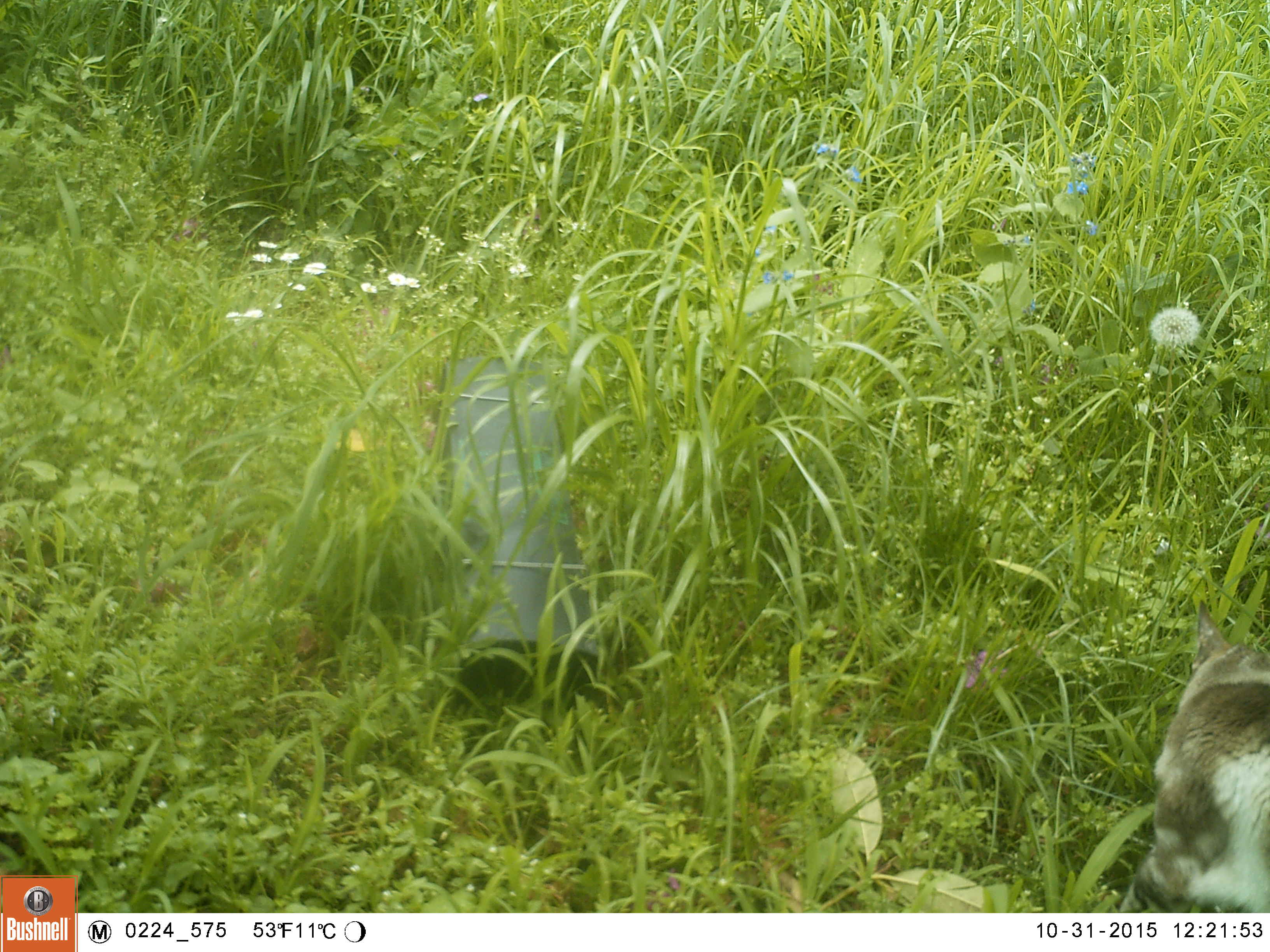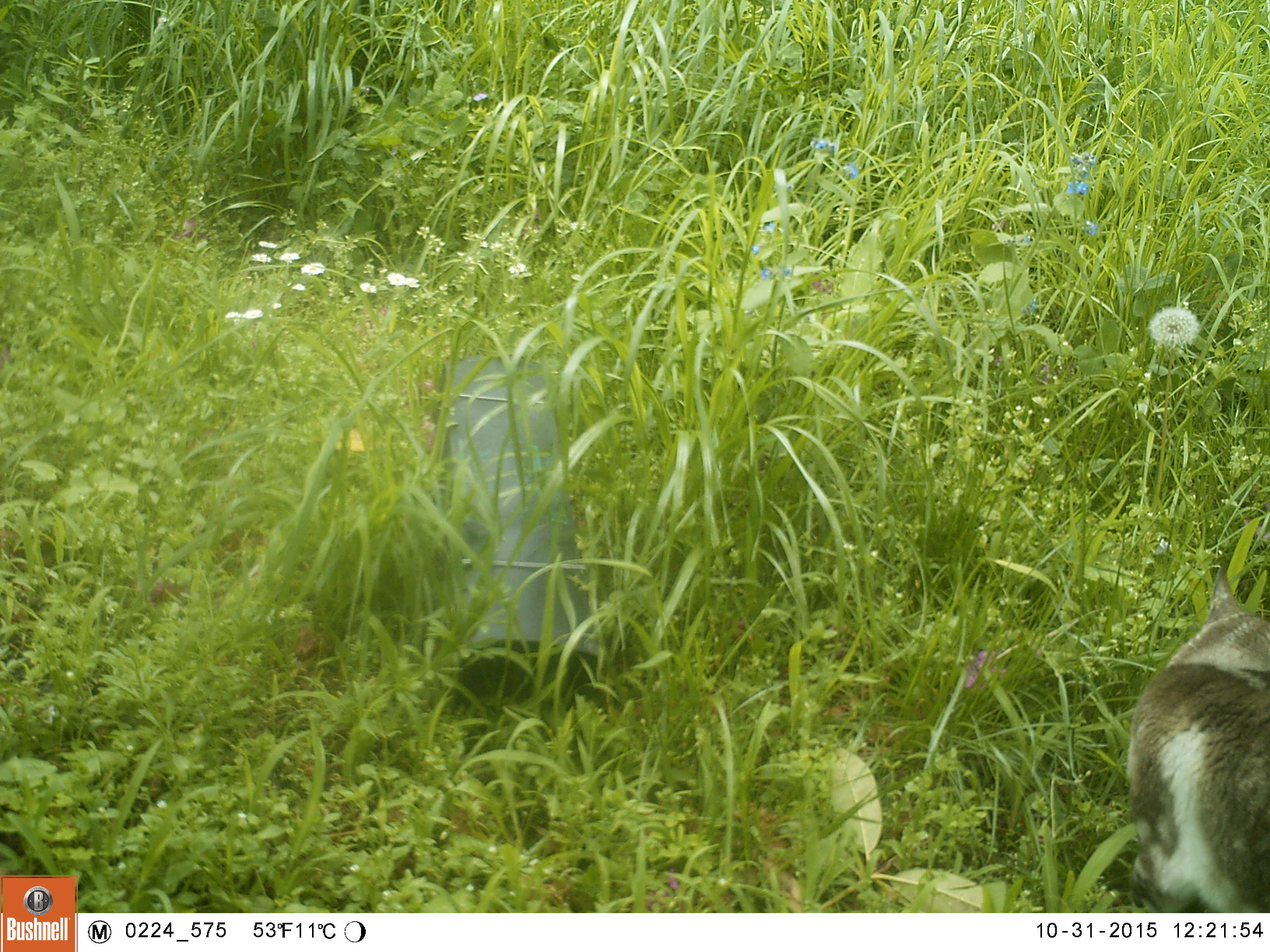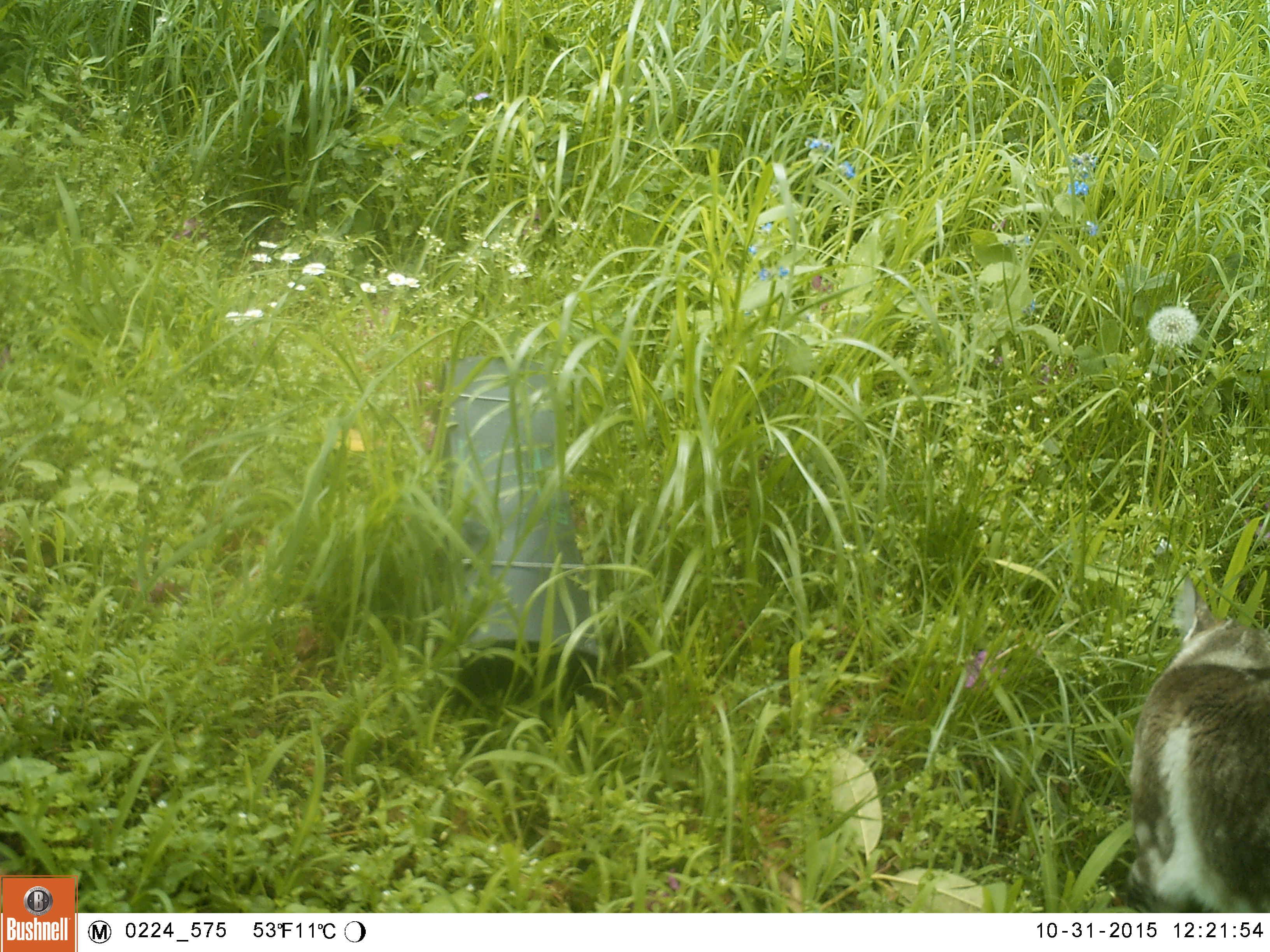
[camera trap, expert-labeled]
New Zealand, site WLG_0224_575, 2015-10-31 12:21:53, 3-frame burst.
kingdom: Animalia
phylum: Chordata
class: Mammalia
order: Carnivora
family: Felidae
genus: Felis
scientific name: Felis catus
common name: domestic cat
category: cat